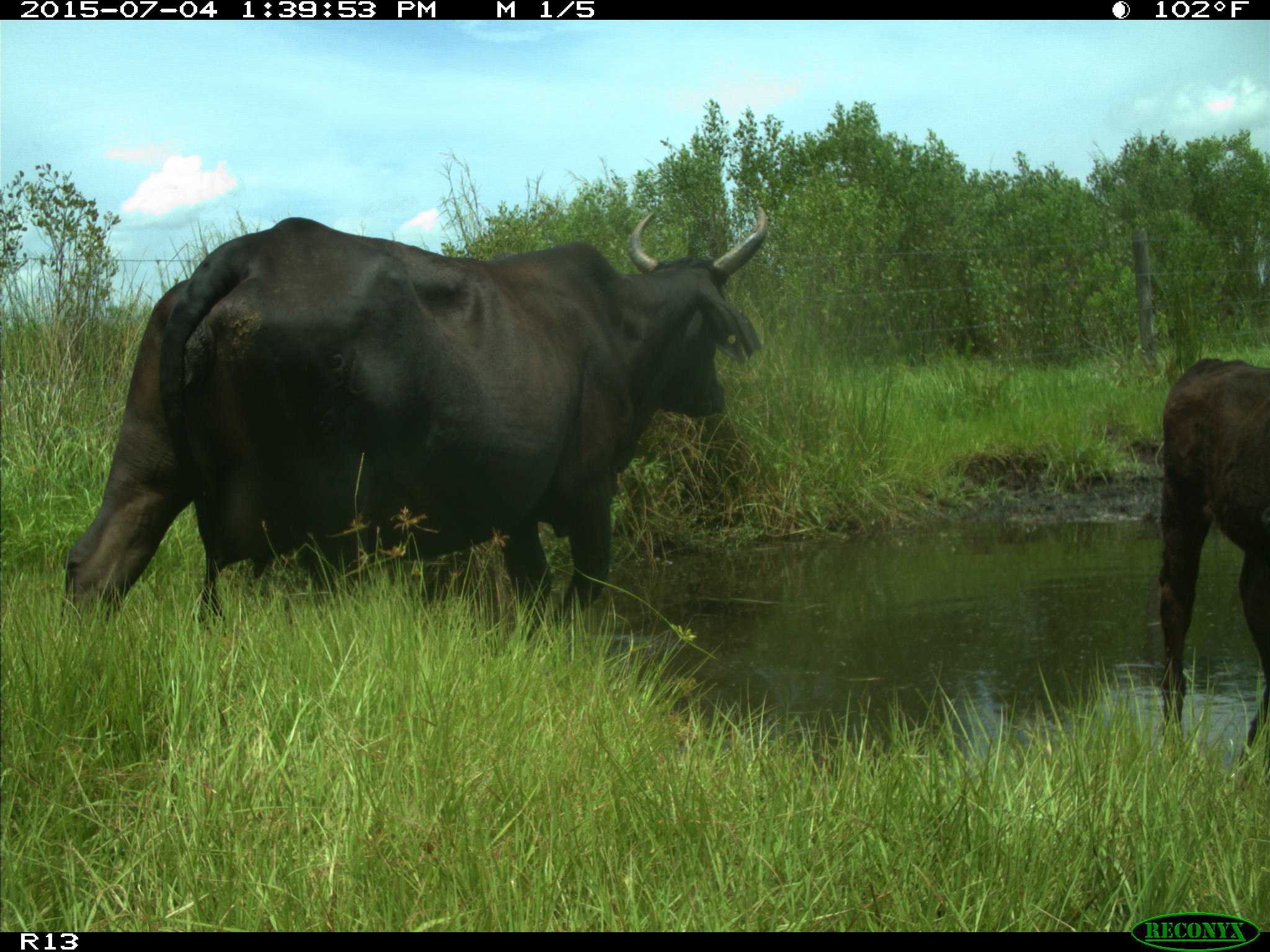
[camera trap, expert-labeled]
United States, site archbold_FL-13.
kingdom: Animalia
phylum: Chordata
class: Mammalia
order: Artiodactyla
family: Bovidae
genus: Bos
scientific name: Bos taurus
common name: domestic cow